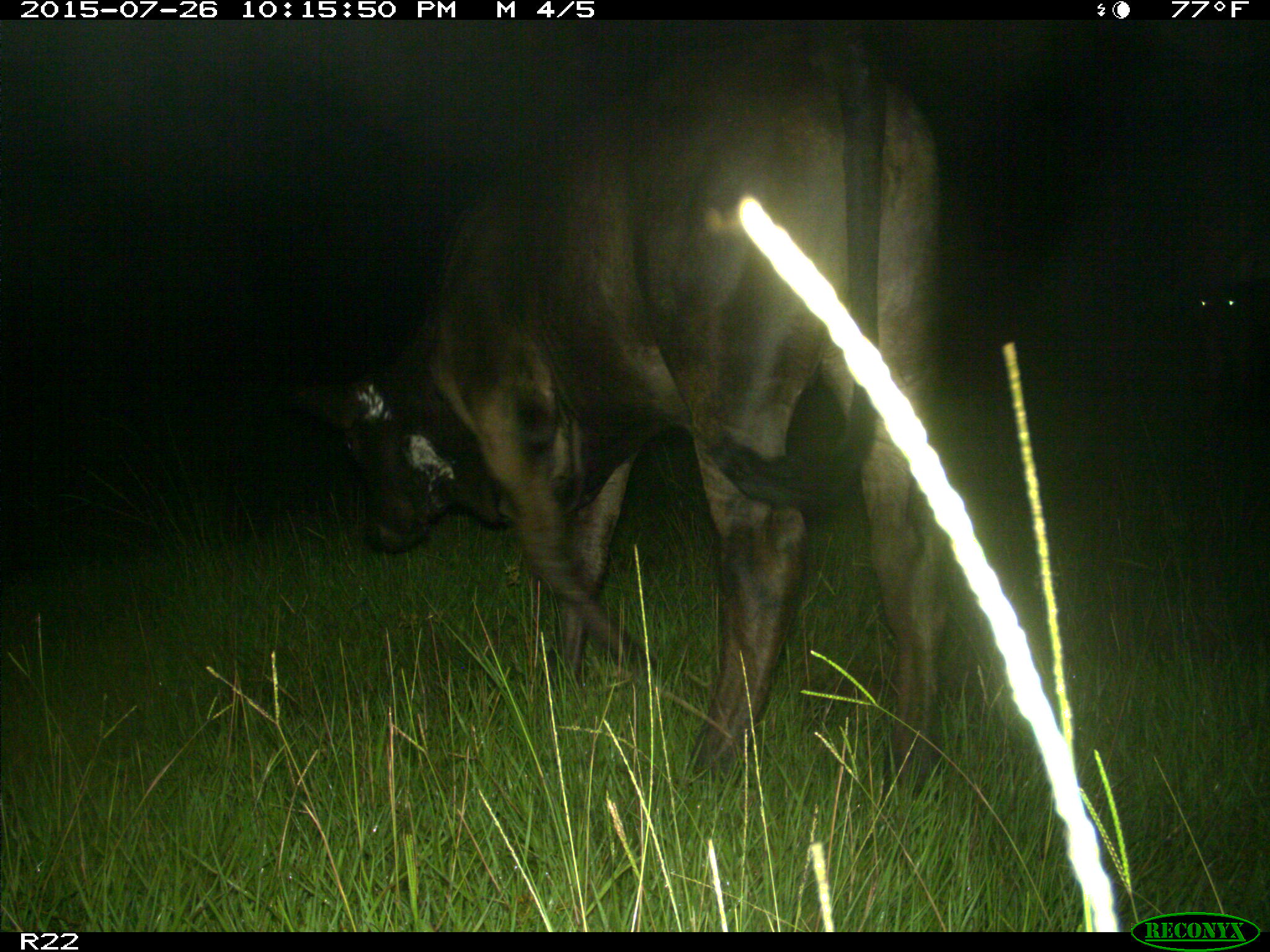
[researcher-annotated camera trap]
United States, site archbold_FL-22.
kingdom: Animalia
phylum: Chordata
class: Mammalia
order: Artiodactyla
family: Bovidae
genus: Bos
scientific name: Bos taurus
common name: domestic cow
Bos taurus (domestic cow).